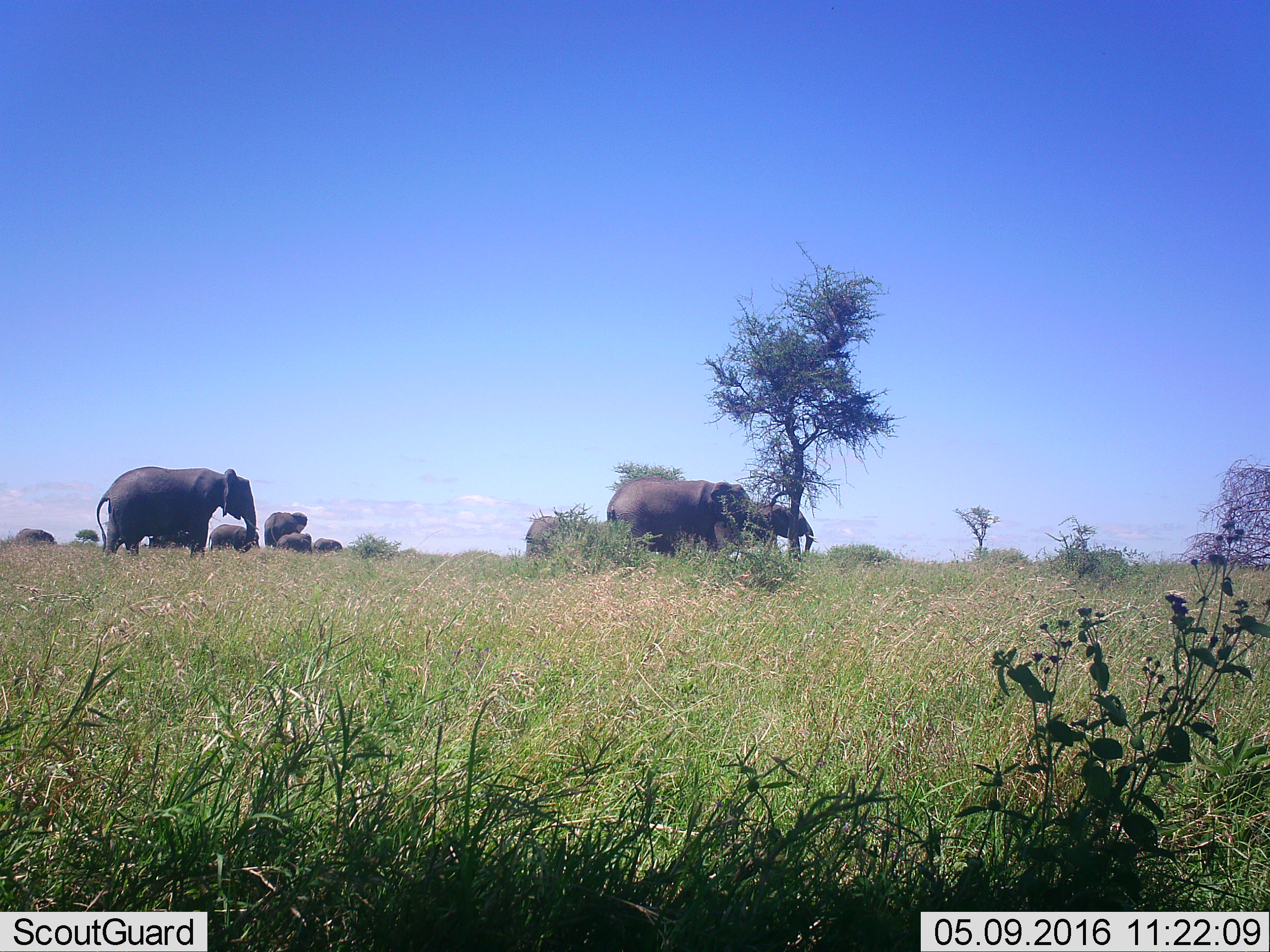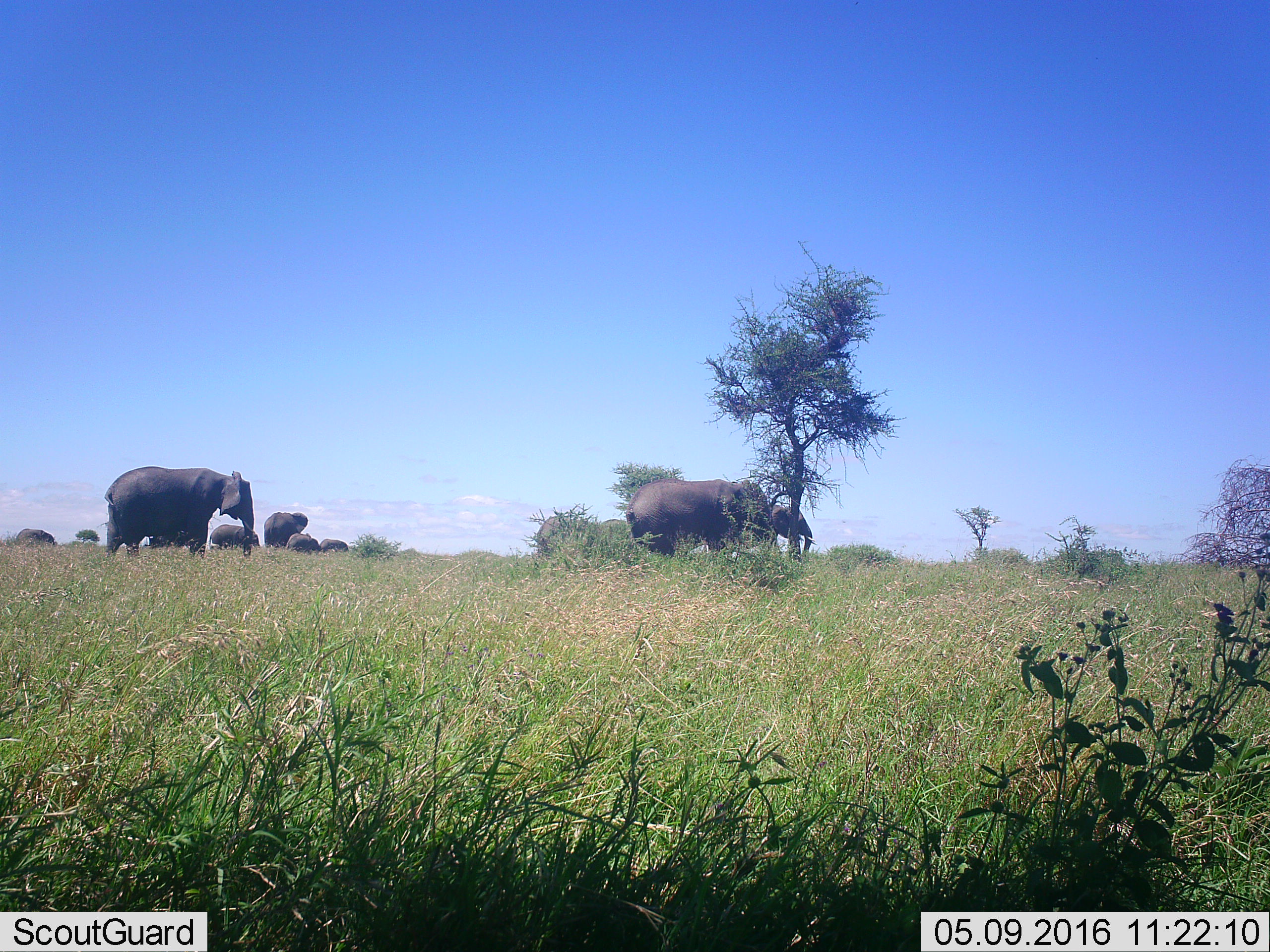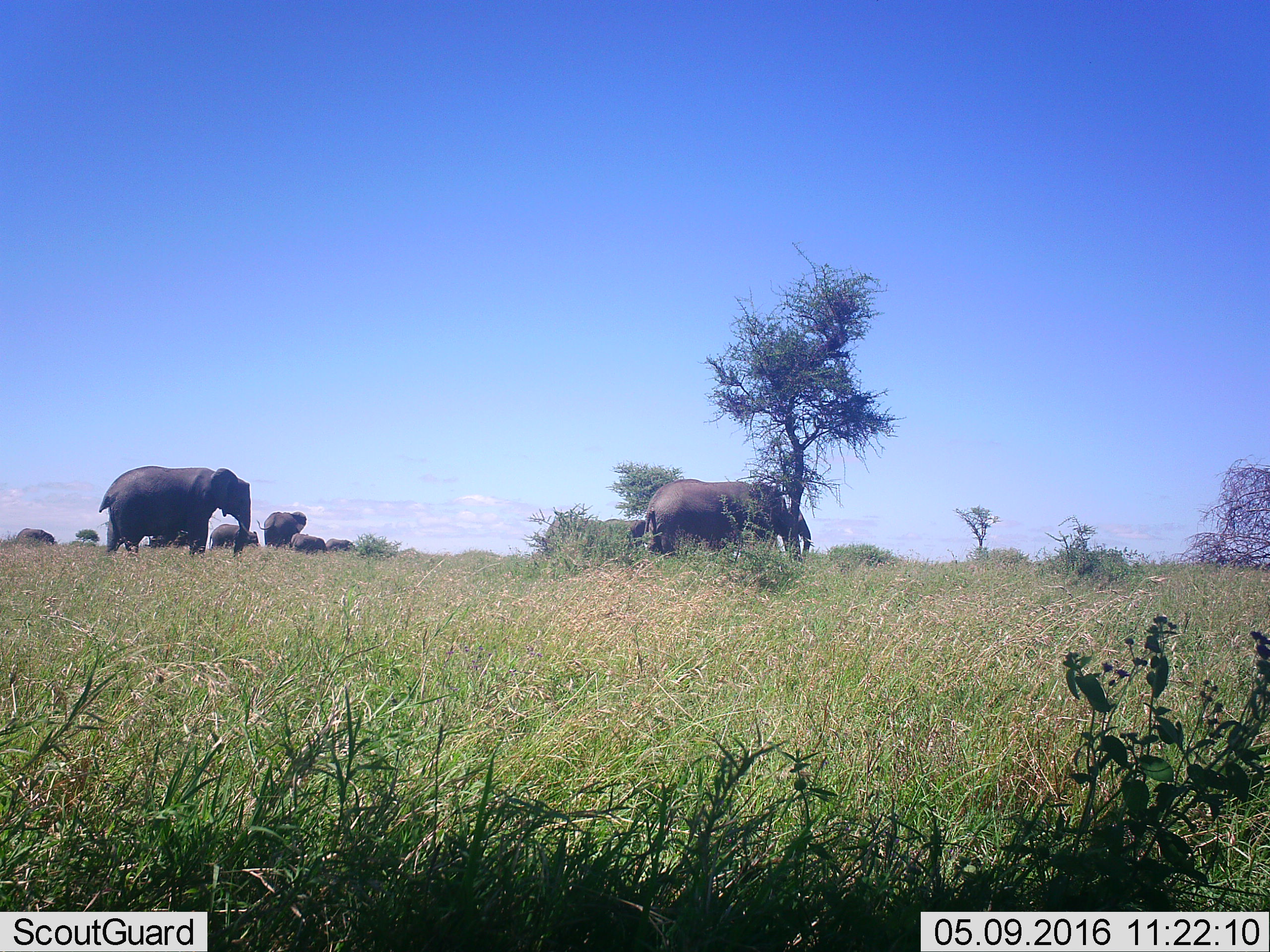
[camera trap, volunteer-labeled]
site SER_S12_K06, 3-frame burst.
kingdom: Animalia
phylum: Chordata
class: Mammalia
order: Proboscidea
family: Elephantidae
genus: Loxodonta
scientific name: Loxodonta africana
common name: african bush elephant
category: elephant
Elephant (african bush elephant) (Loxodonta africana), count 9. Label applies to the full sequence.